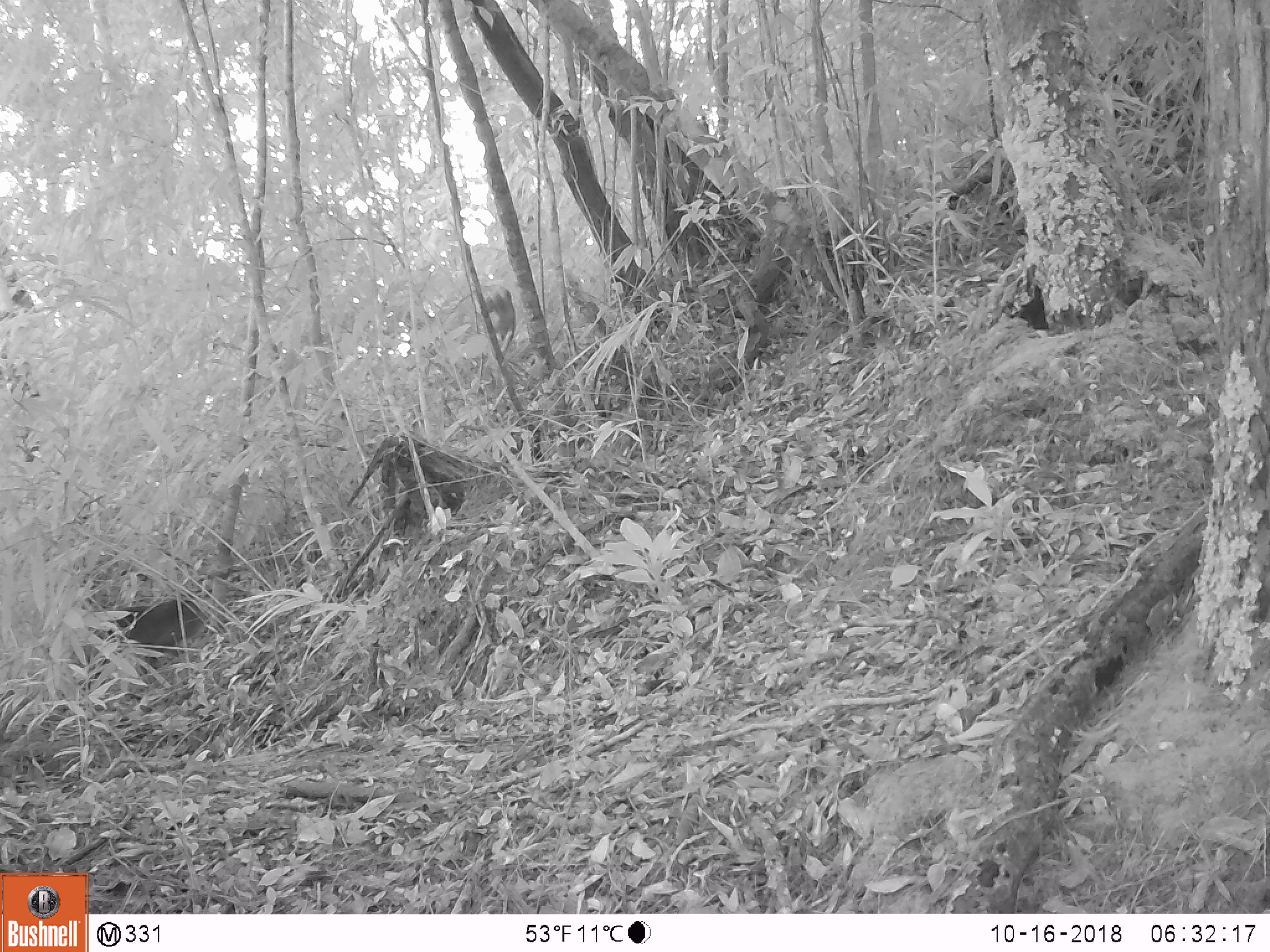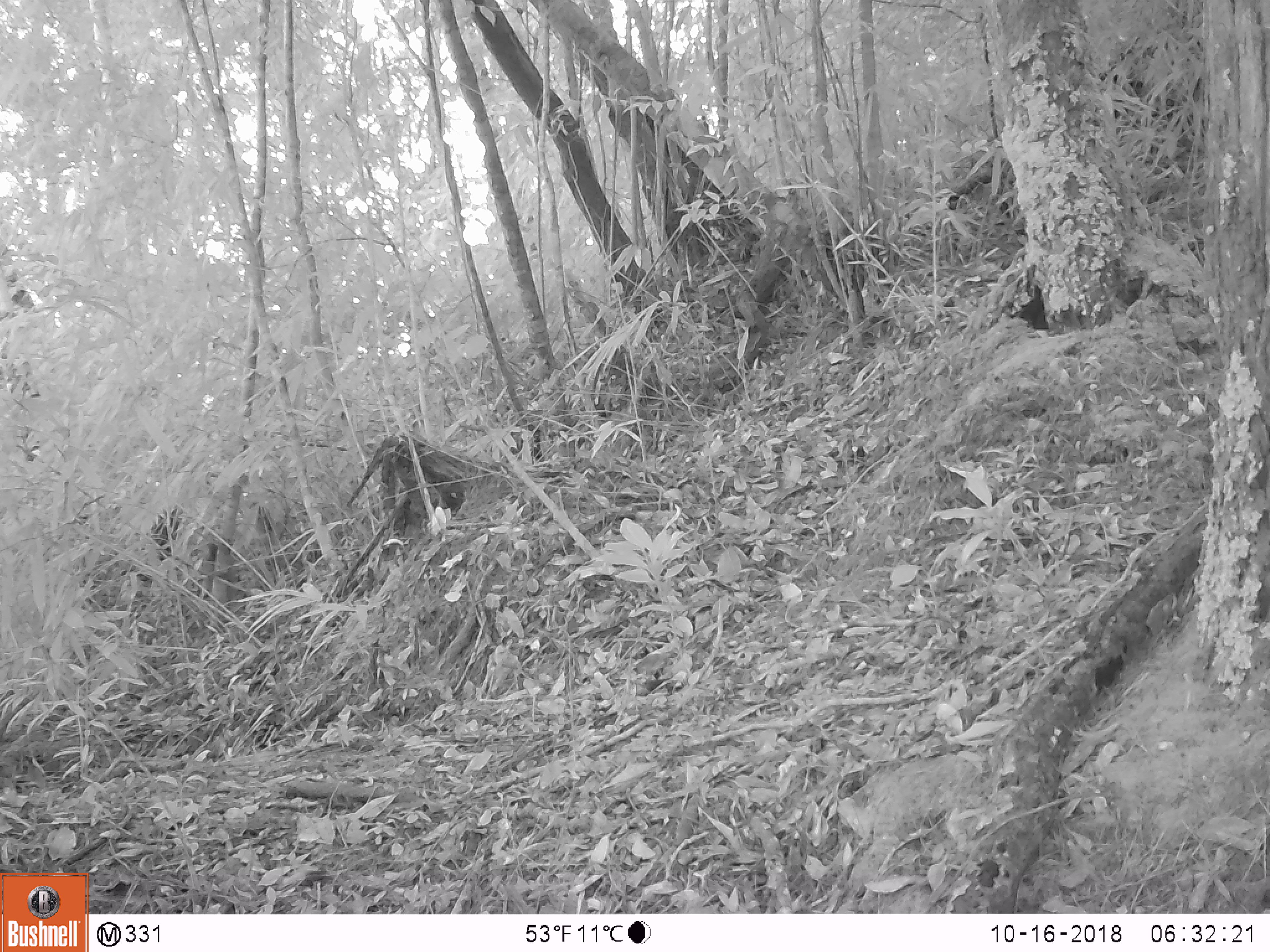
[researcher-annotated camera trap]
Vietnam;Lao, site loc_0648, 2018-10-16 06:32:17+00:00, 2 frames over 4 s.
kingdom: Animalia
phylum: Chordata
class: Mammalia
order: Primates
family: Cercopithecidae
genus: Macaca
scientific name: Macaca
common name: macaque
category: unidentified macaque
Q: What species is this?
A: Unidentified macaque (macaque) (Macaca).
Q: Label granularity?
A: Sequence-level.